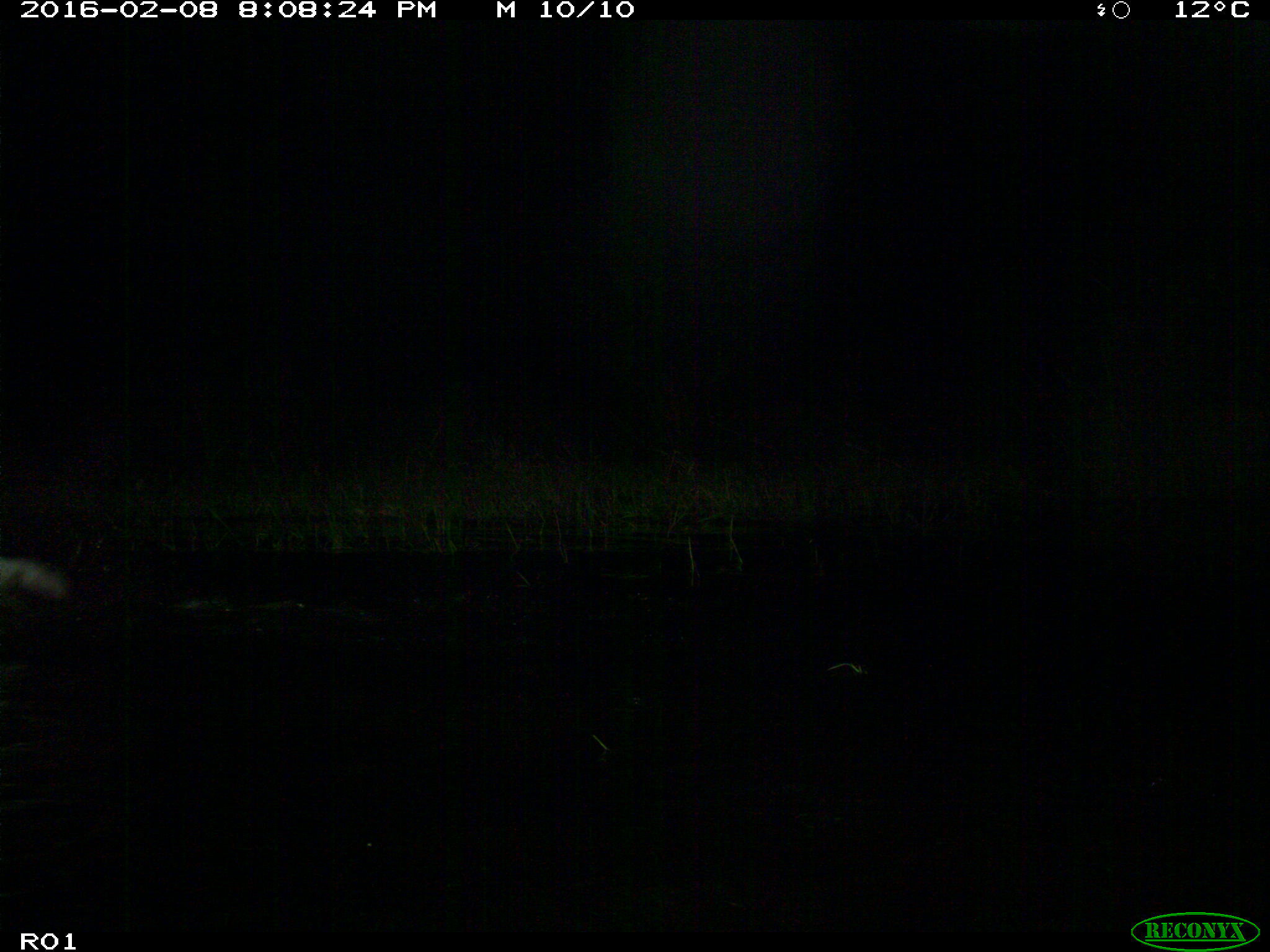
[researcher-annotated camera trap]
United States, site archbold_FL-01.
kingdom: Animalia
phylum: Chordata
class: Mammalia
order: Artiodactyla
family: Bovidae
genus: Bos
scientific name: Bos taurus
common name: domestic cow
Bos taurus (domestic cow).